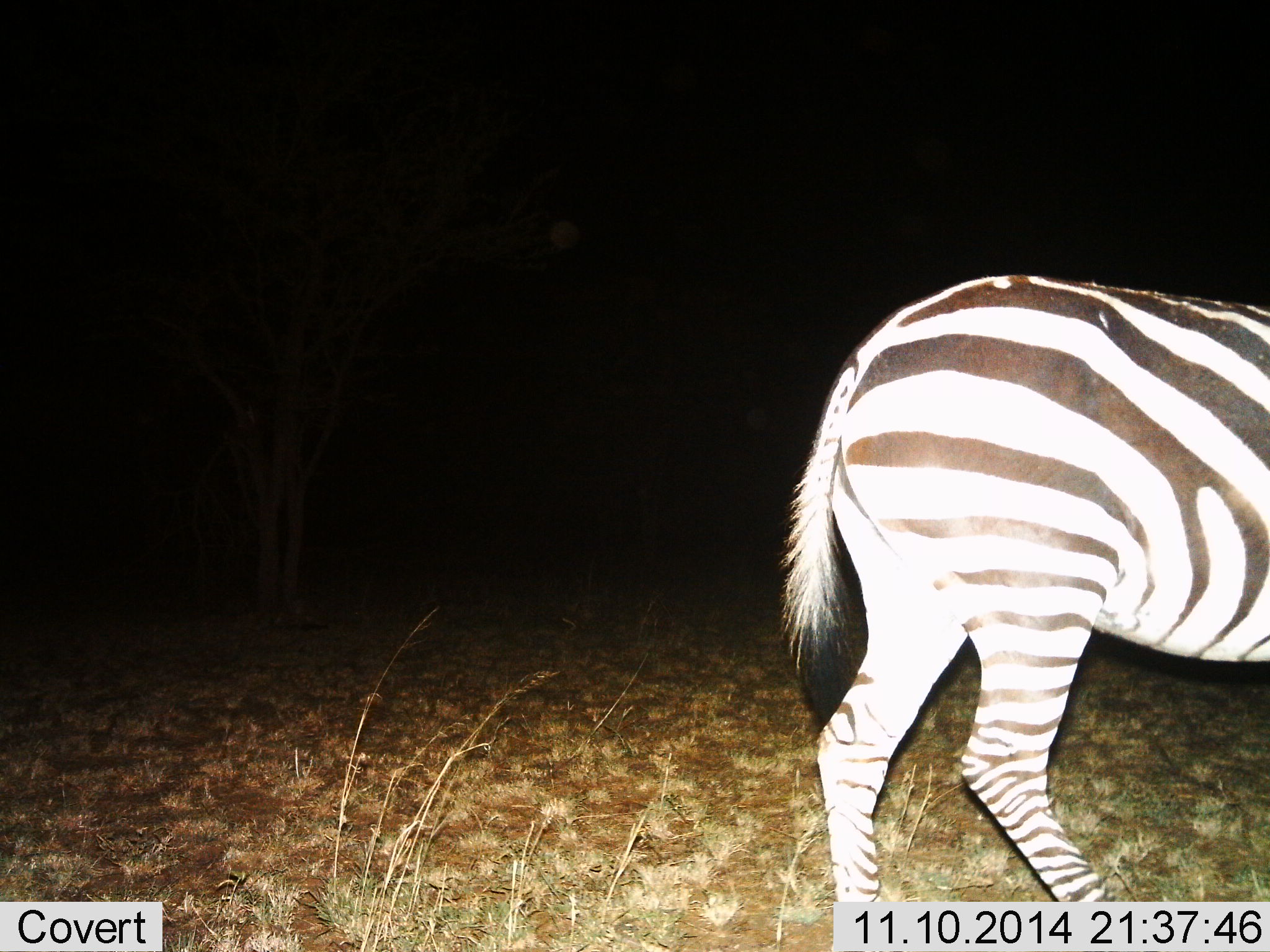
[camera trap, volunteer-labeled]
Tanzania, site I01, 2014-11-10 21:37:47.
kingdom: Animalia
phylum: Chordata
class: Mammalia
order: Perissodactyla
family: Equidae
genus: Equus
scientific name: Equus quagga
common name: plains zebra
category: zebra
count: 1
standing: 60%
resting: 0%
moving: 40%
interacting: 0%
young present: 0%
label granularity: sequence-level